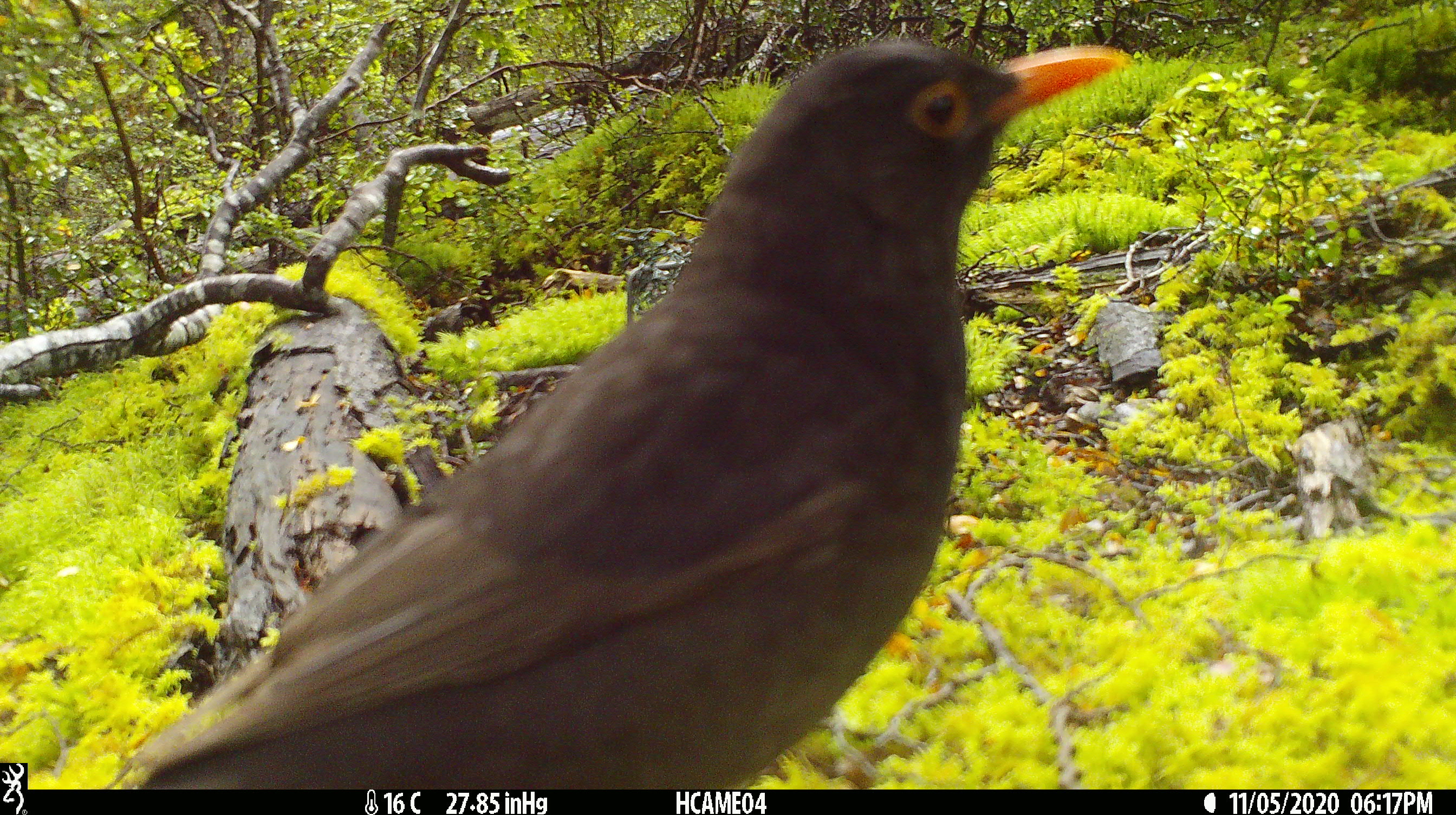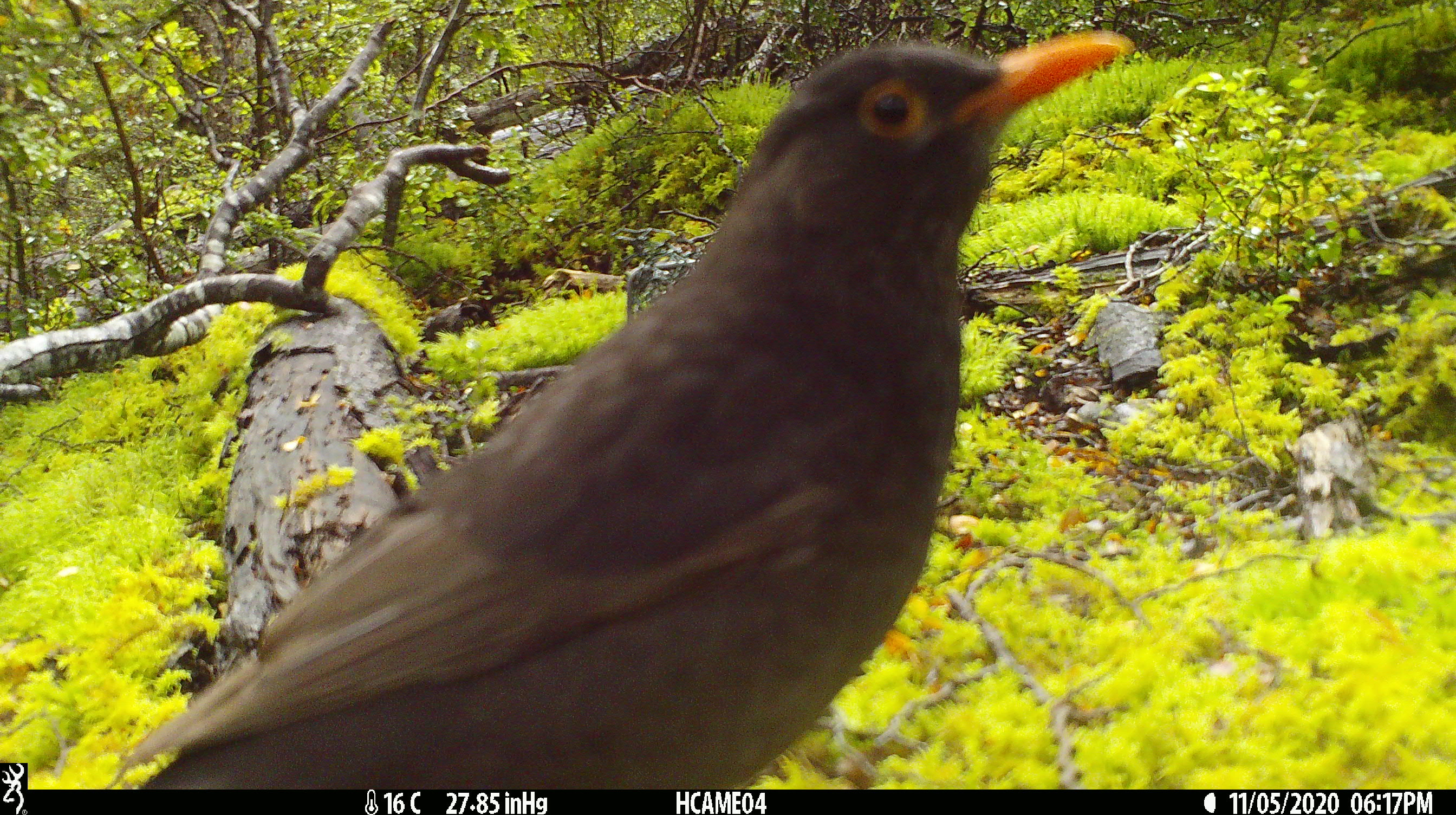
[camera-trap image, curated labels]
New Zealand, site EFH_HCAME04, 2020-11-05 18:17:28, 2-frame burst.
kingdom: Animalia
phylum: Chordata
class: Aves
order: Passeriformes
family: Turdidae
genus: Turdus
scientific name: Turdus merula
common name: eurasian blackbird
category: blackbird